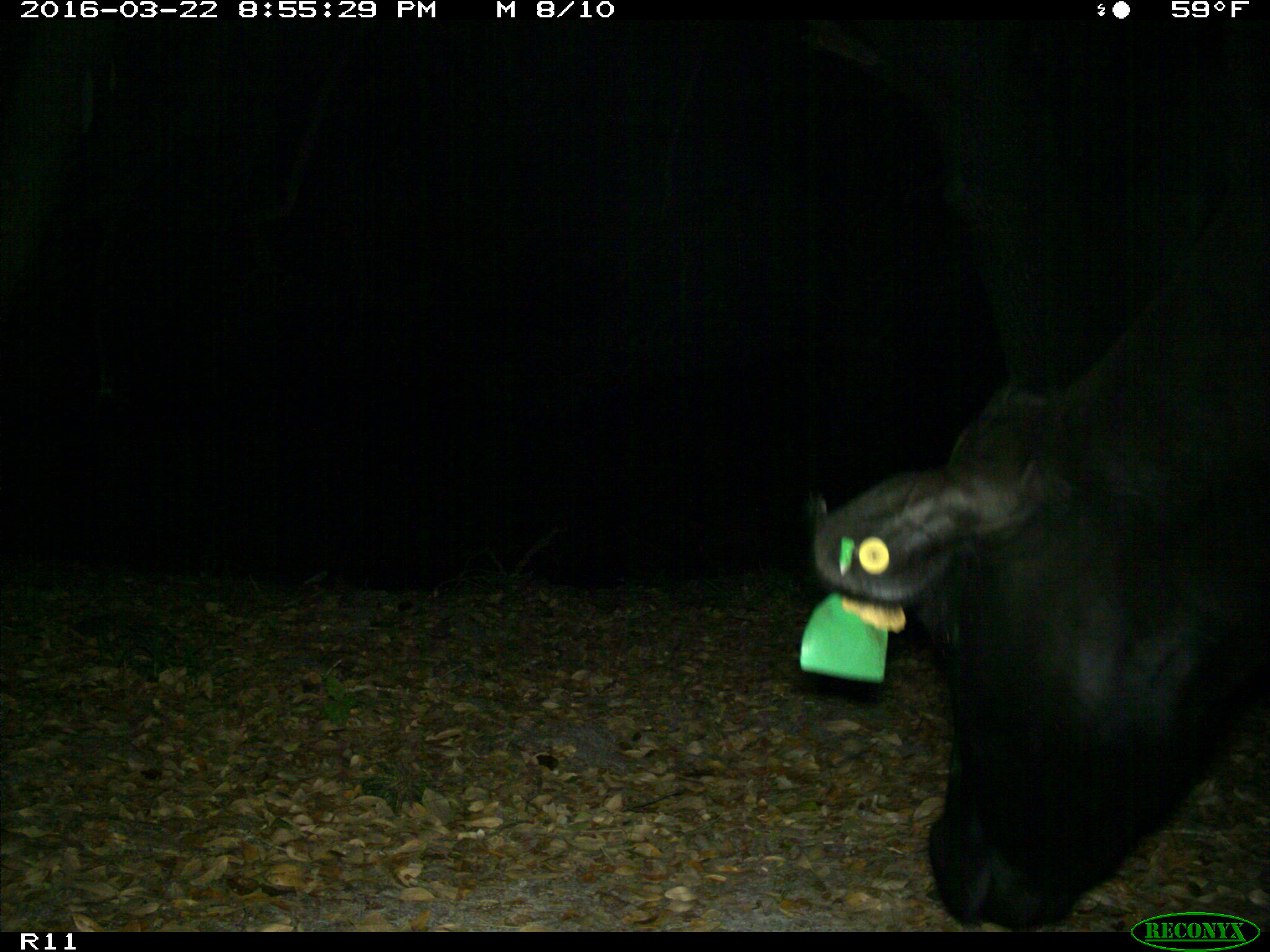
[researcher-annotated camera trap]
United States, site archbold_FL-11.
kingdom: Animalia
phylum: Chordata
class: Mammalia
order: Artiodactyla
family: Bovidae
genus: Bos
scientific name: Bos taurus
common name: domestic cow